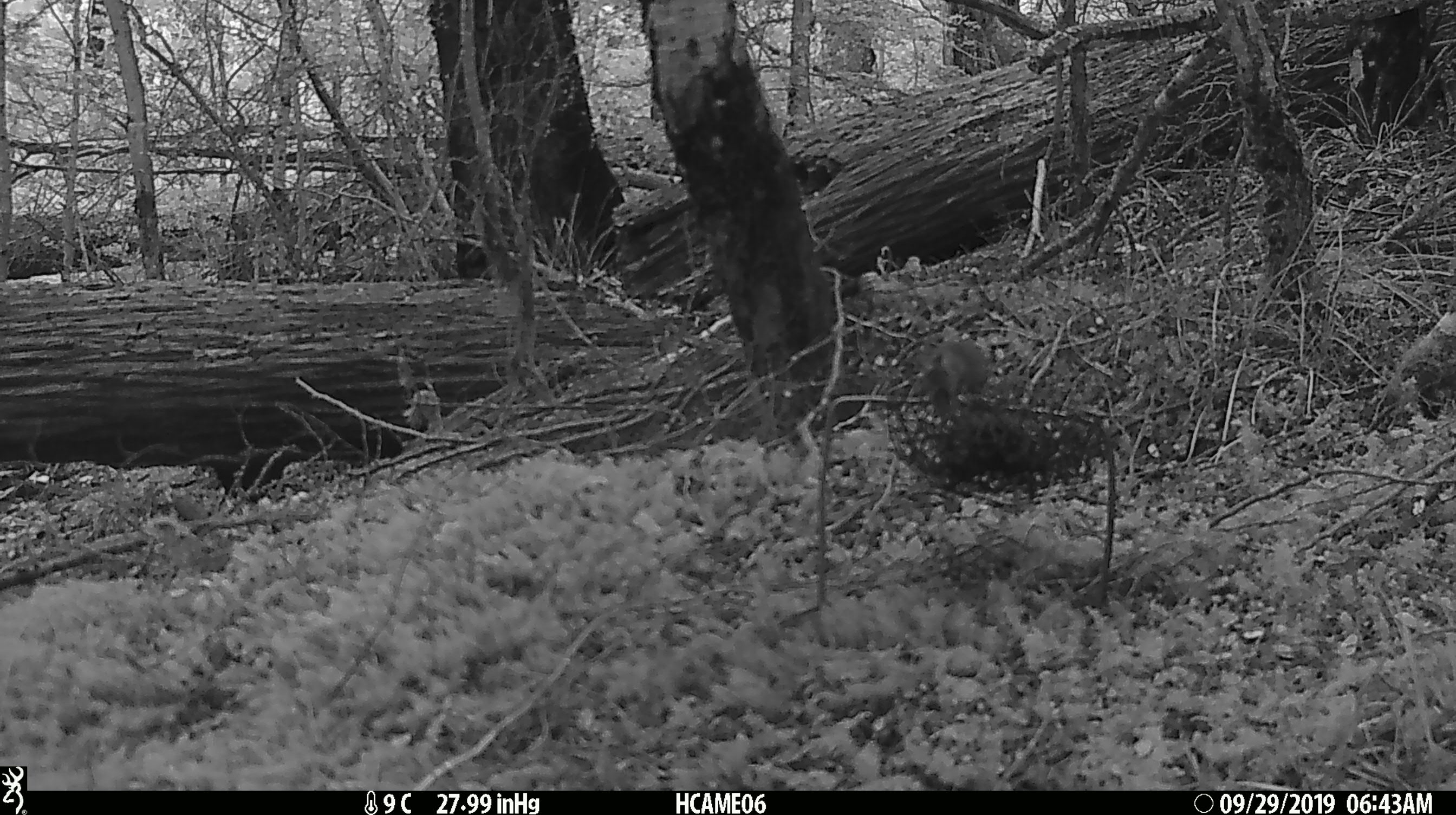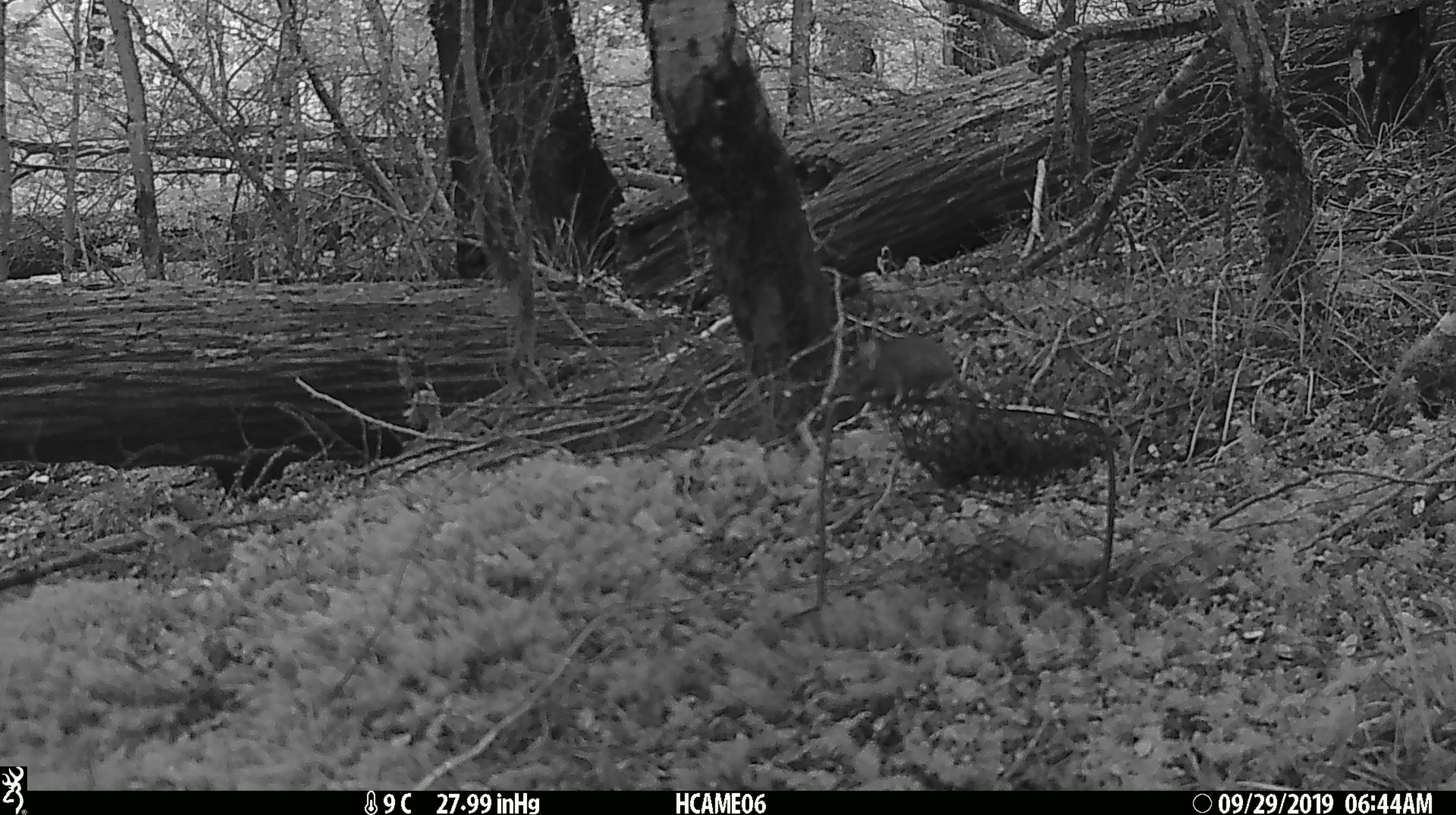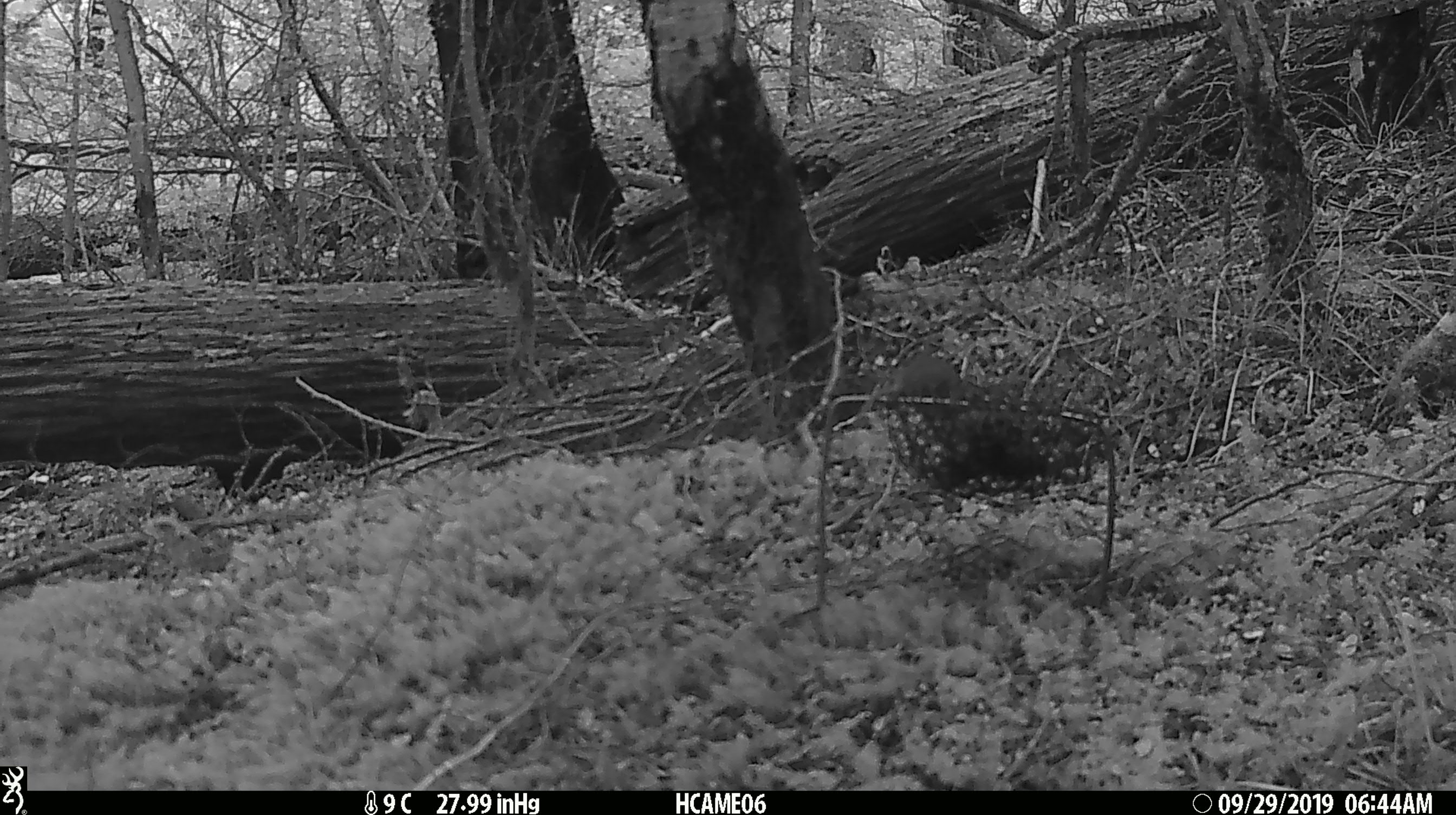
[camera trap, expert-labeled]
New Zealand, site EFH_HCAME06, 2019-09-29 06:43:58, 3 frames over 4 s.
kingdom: Animalia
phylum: Chordata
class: Mammalia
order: Rodentia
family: Muridae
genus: Mus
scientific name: Mus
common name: mouse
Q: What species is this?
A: Mouse (Mus).